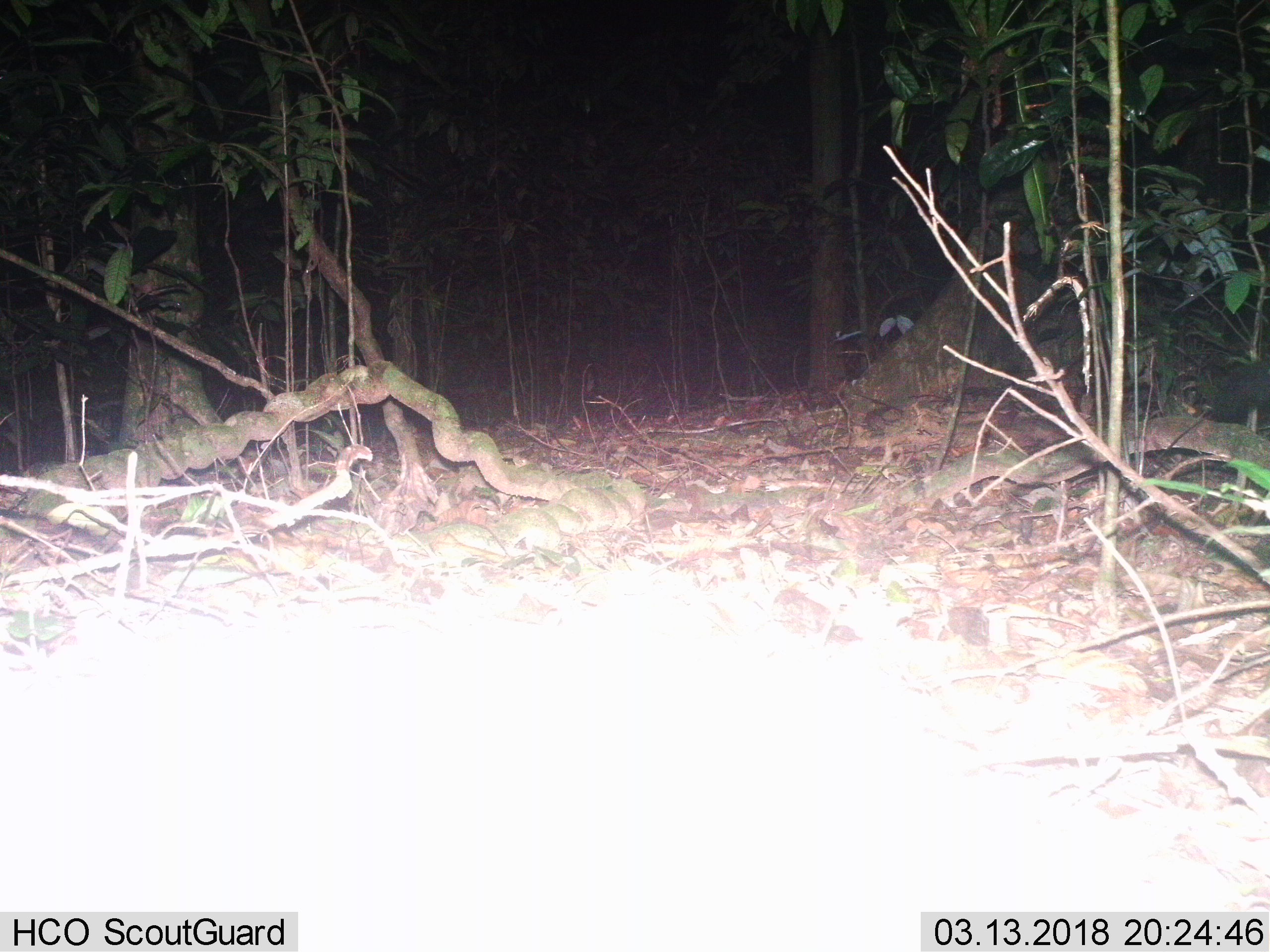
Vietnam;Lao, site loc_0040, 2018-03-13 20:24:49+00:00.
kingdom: Animalia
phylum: Chordata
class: Mammalia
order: Carnivora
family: Mustelidae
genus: Martes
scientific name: Martes flavigula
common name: yellow-throated marten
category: yellow throated marten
Yellow throated marten (yellow-throated marten) (Martes flavigula). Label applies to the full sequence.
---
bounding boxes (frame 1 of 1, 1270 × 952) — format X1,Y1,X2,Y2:
yellow throated marten: 1210,355,1270,423